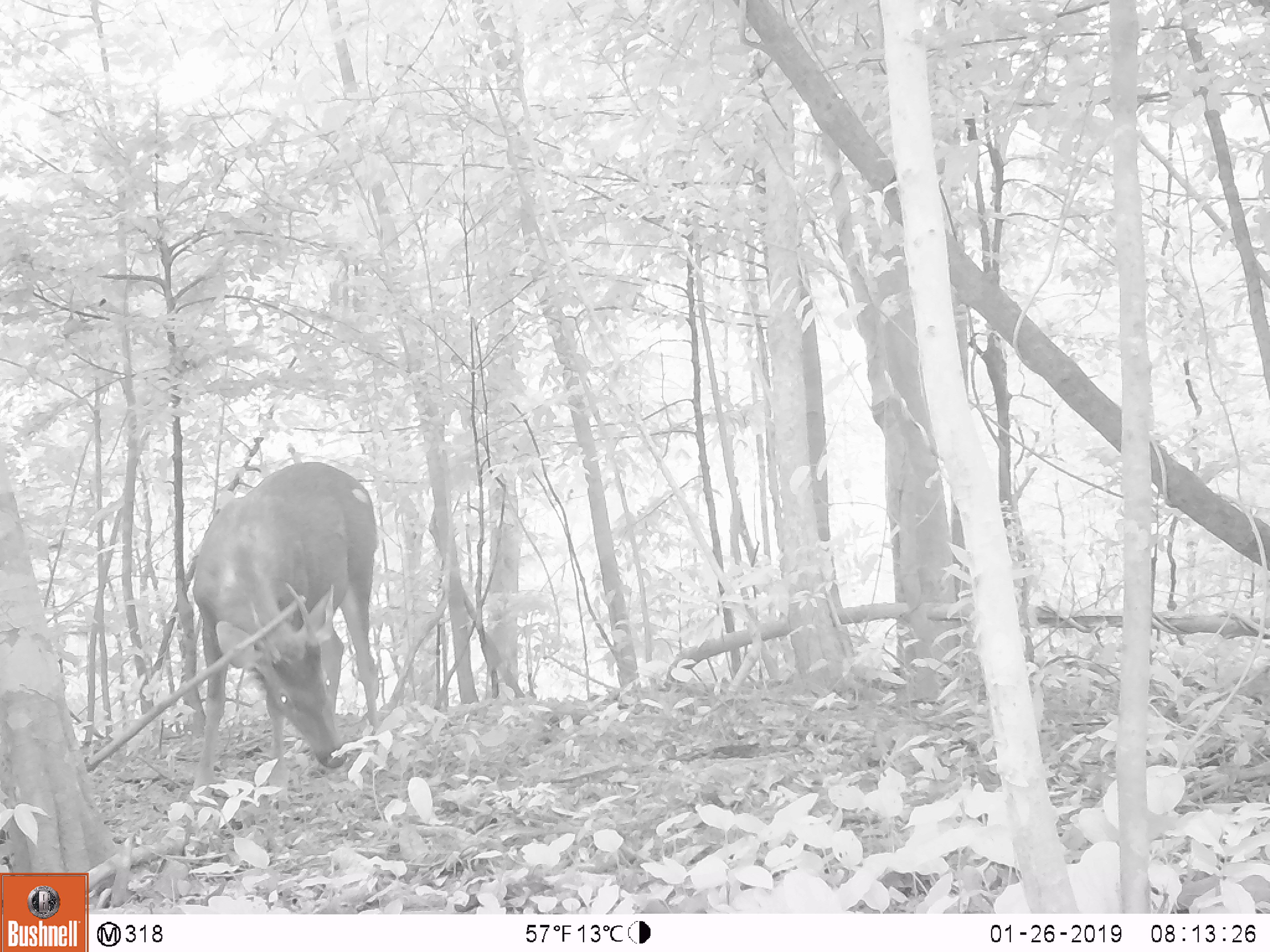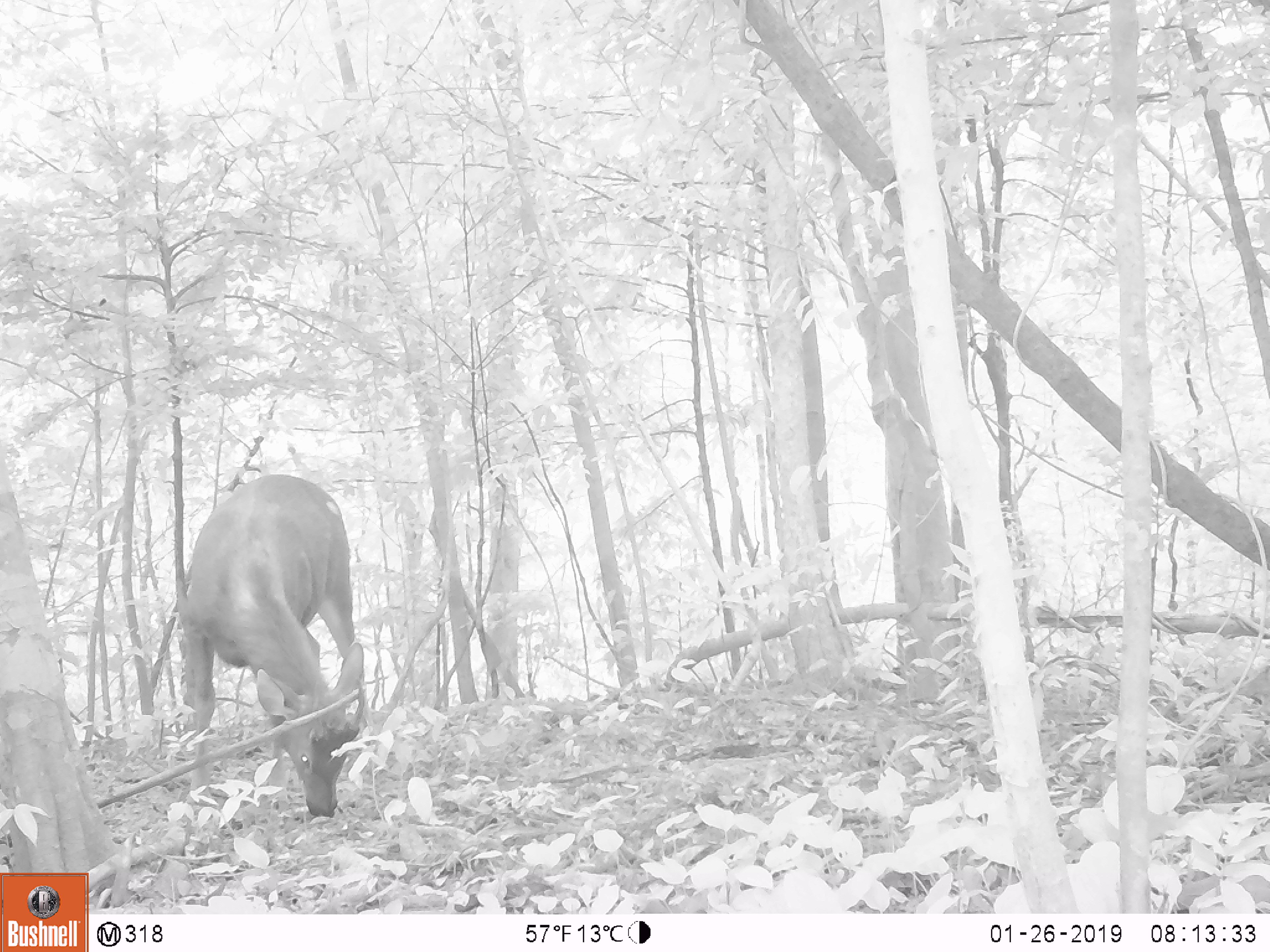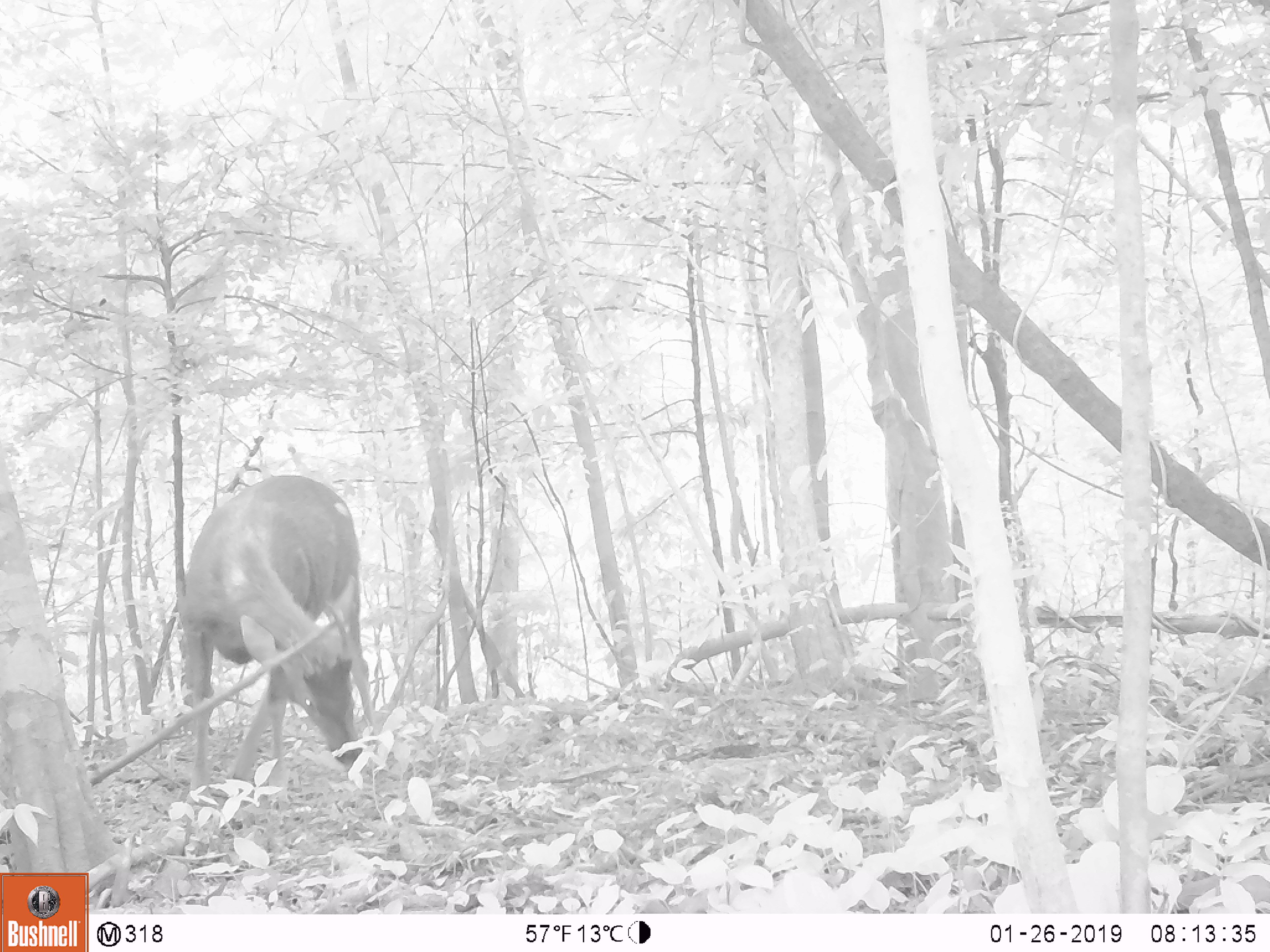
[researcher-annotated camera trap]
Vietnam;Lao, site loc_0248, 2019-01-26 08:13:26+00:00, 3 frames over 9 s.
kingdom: Animalia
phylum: Chordata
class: Mammalia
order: Artiodactyla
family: Cervidae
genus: Rusa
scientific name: Rusa unicolor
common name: sambar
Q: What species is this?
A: Sambar (Rusa unicolor).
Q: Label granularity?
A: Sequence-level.